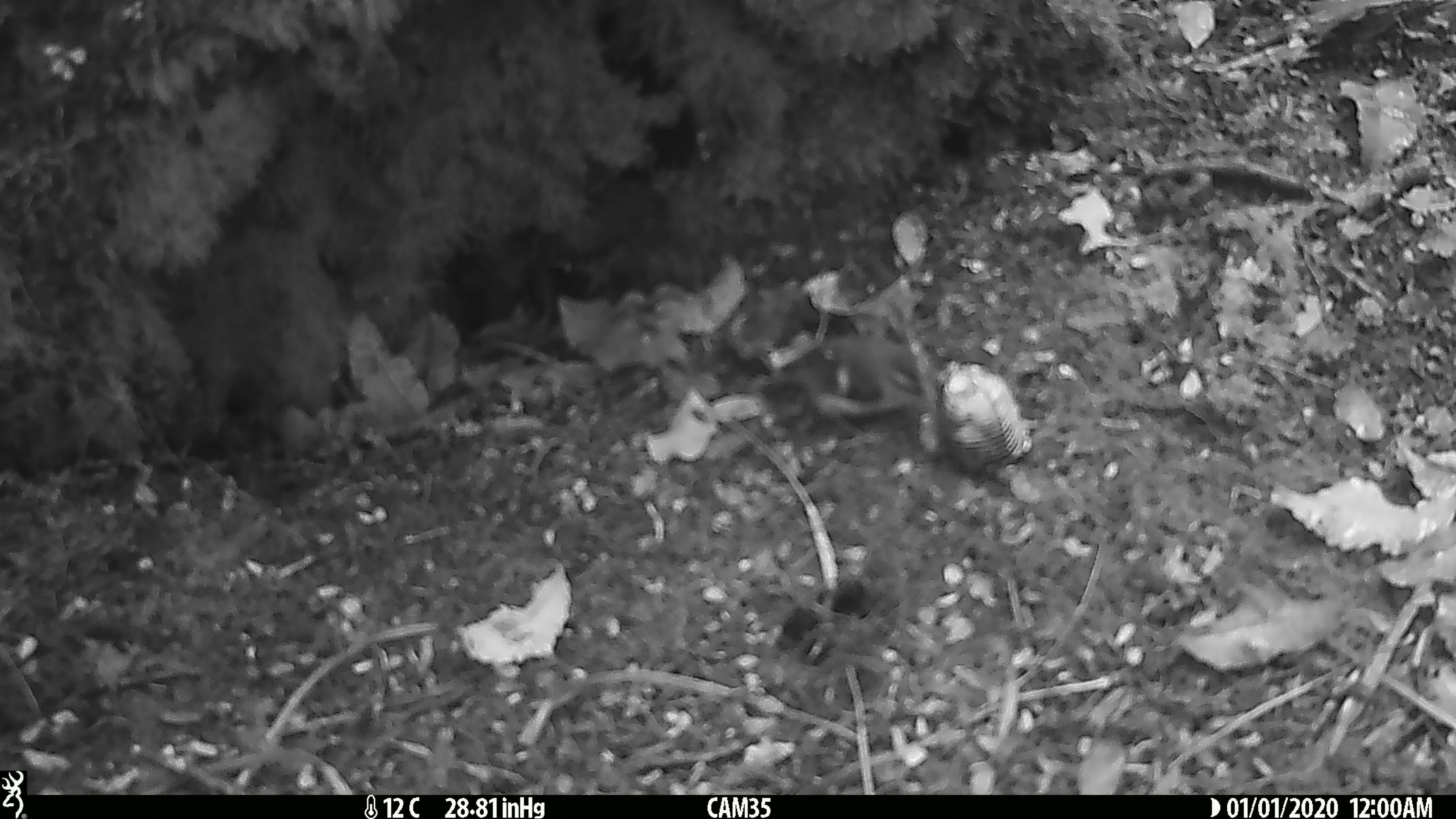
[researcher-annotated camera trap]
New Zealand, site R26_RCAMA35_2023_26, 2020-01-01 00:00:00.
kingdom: Animalia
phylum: Chordata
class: Aves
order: Passeriformes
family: Acanthisittidae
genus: Acanthisitta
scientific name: Acanthisitta chloris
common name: rifleman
Rifleman (Acanthisitta chloris).